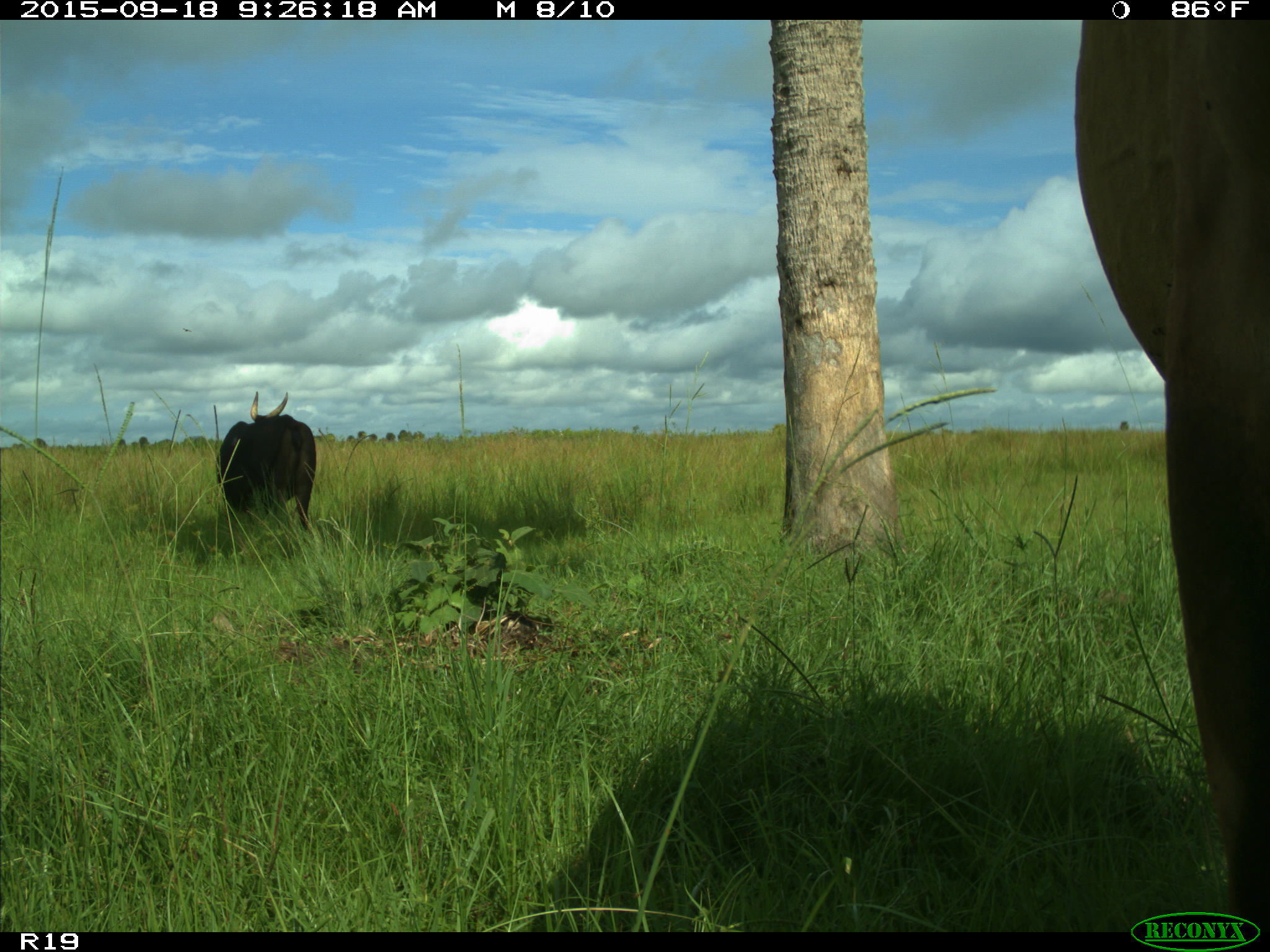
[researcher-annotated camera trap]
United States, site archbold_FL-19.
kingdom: Animalia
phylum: Chordata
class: Mammalia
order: Artiodactyla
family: Bovidae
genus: Bos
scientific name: Bos taurus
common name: domestic cow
Bos taurus (domestic cow).